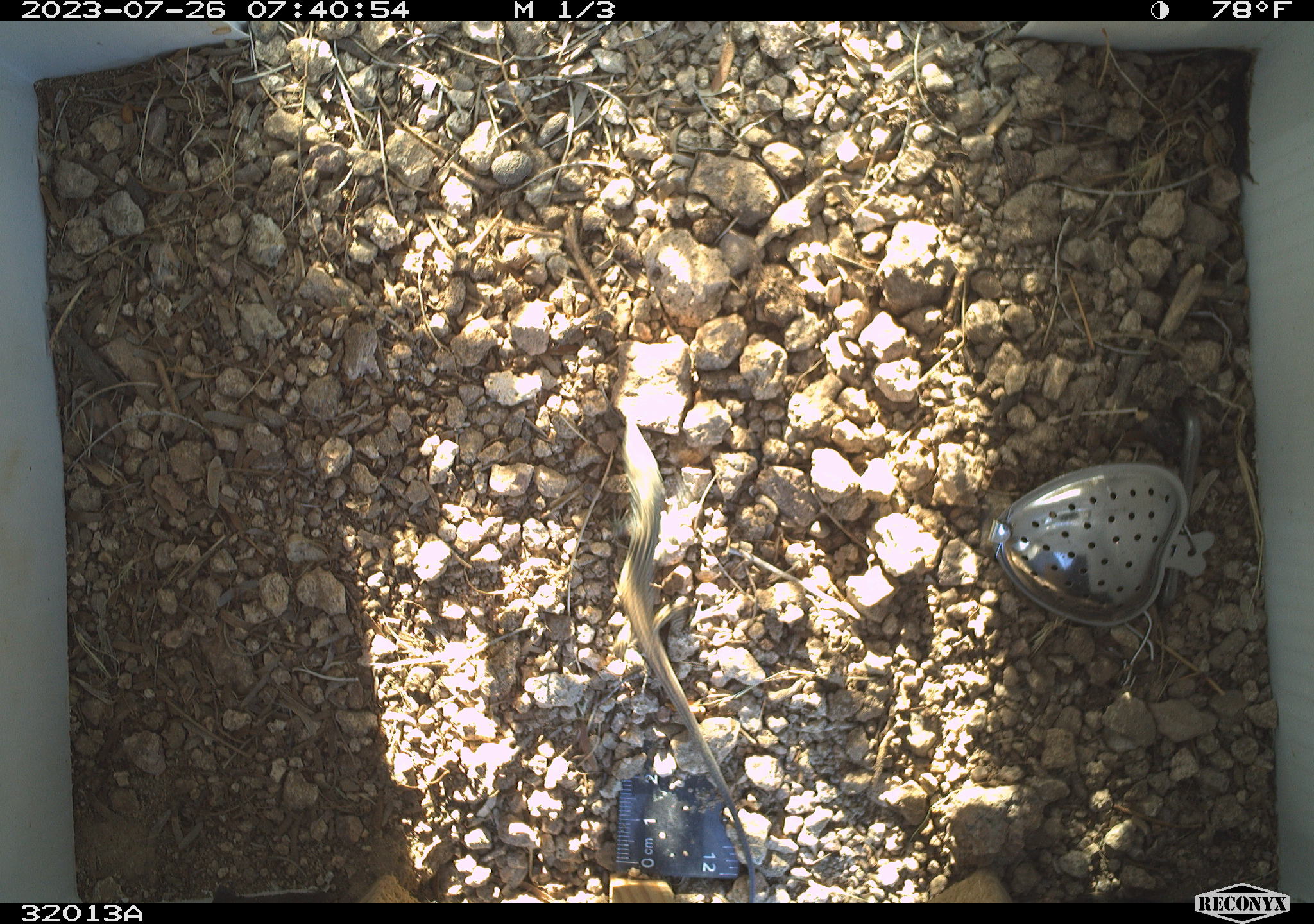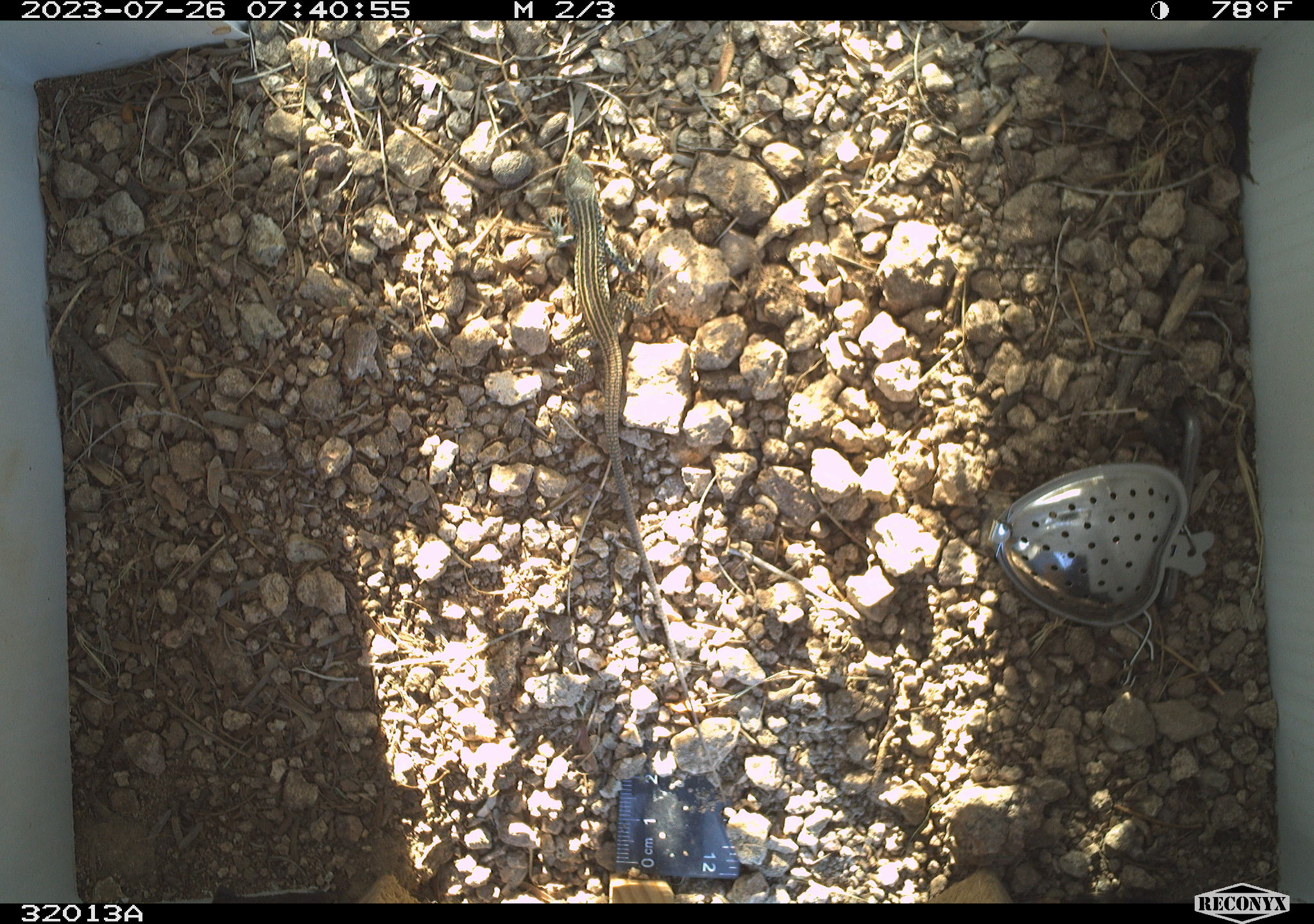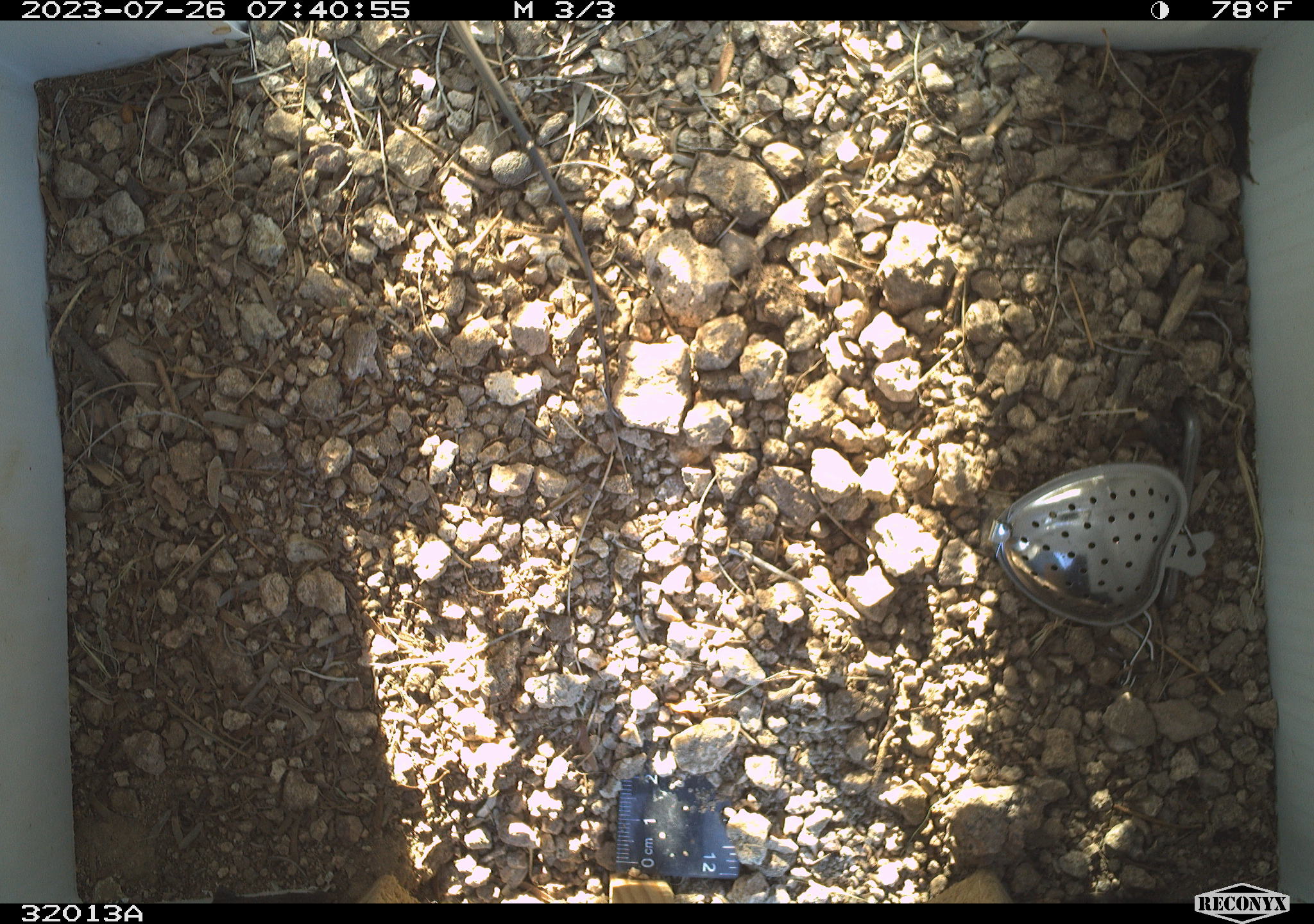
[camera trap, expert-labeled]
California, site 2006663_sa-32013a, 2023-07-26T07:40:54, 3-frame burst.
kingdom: Animalia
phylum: Chordata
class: Reptilia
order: Squamata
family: Teiidae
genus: Aspidoscelis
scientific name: Aspidoscelis tigris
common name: western whiptail